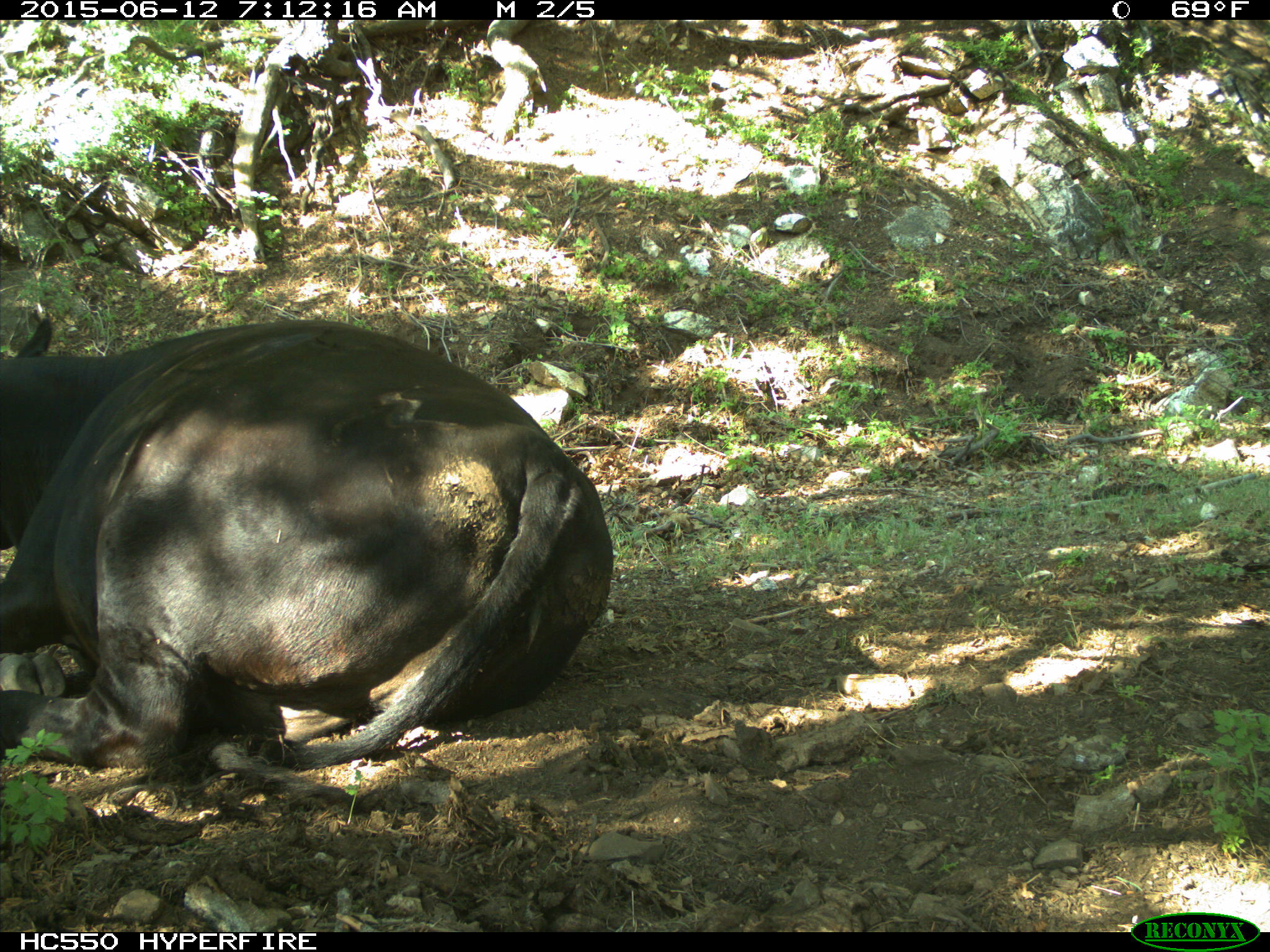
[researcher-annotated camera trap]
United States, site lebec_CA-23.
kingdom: Animalia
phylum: Chordata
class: Mammalia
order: Artiodactyla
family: Bovidae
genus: Bos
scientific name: Bos taurus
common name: domestic cow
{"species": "Bos taurus (domestic cow)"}